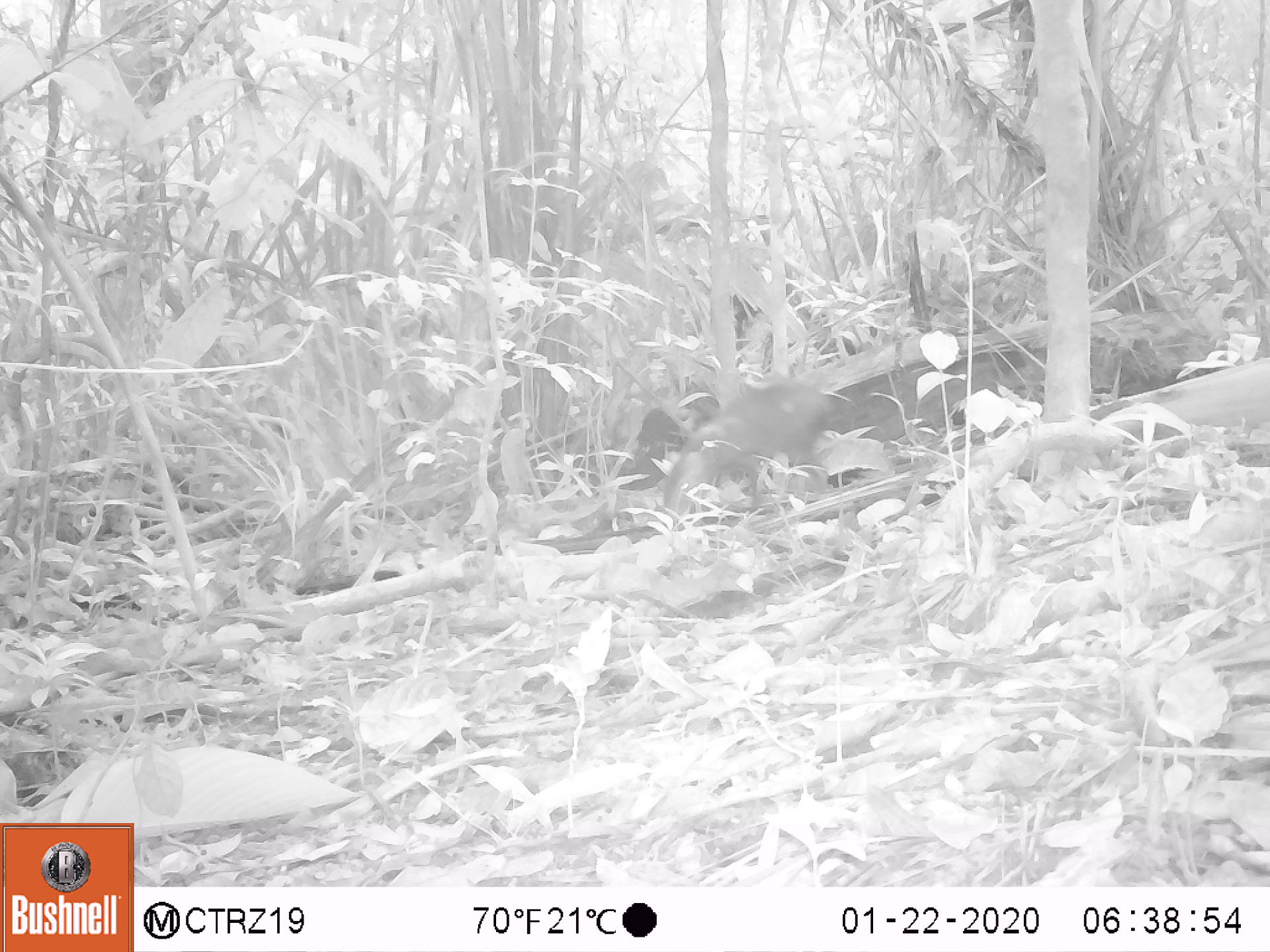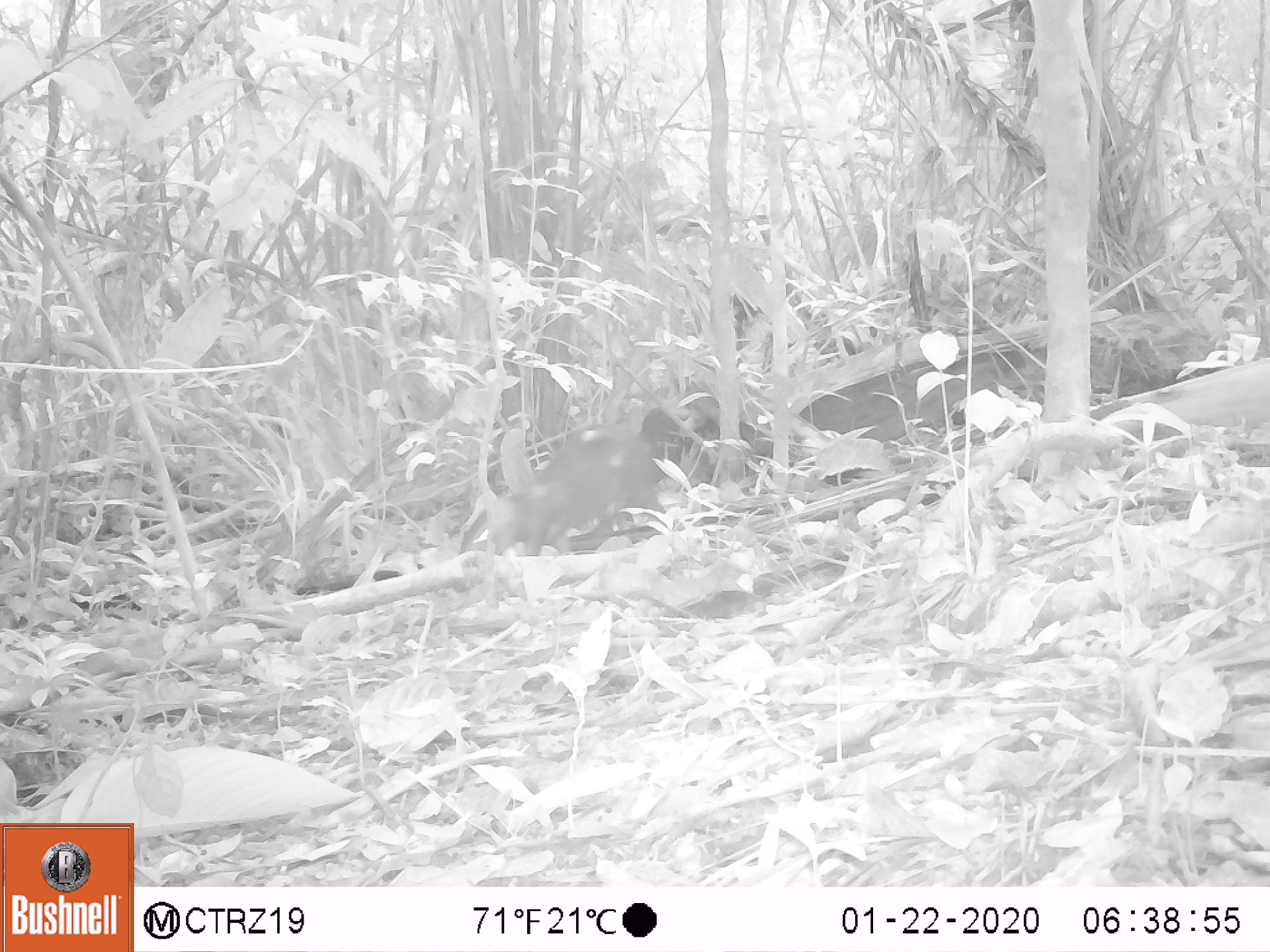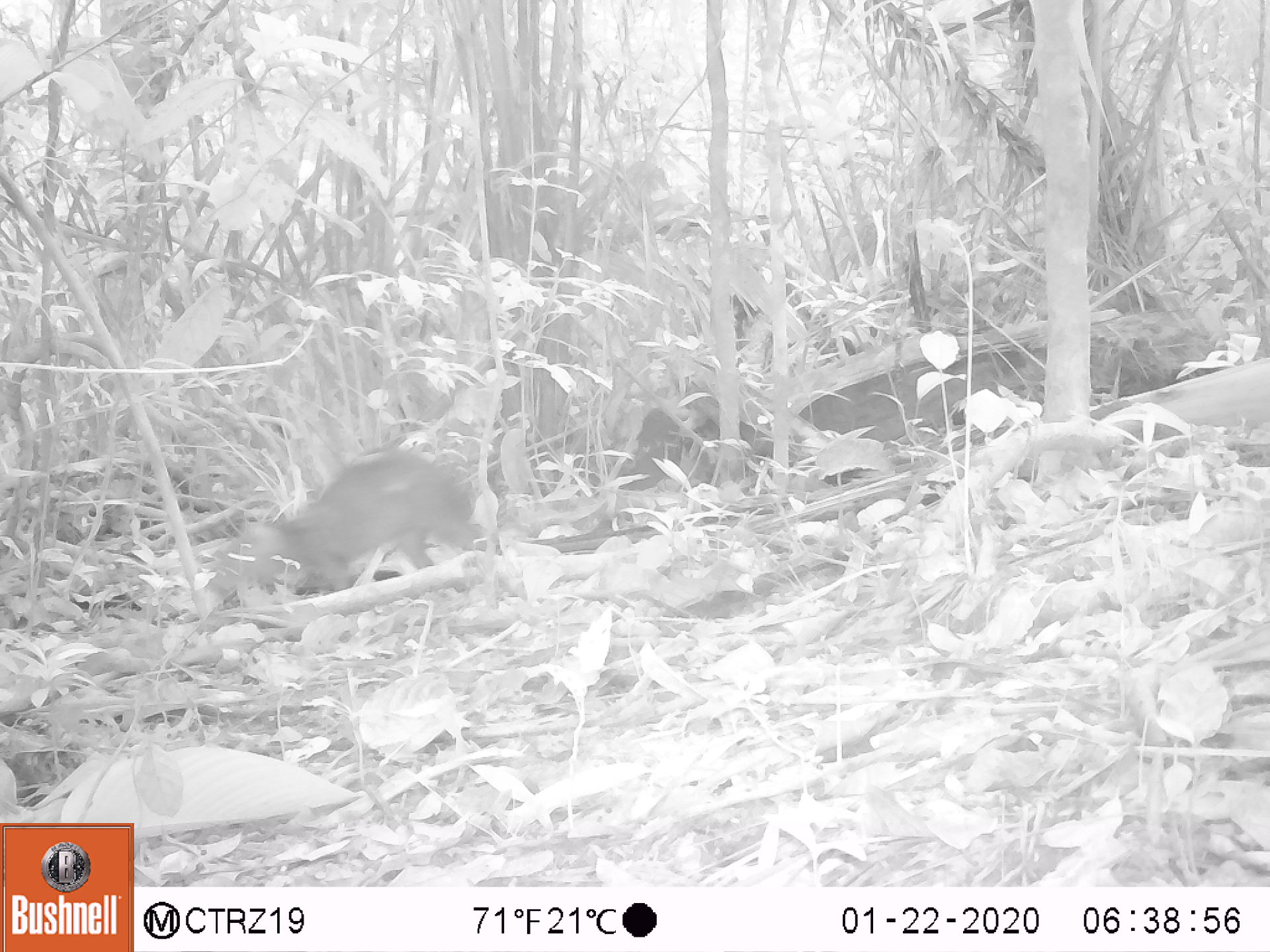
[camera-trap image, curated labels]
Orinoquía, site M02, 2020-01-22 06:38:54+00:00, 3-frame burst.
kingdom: Animalia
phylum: Chordata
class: Mammalia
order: Rodentia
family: Dasyproctidae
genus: Dasyprocta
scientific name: Dasyprocta fuliginosa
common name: black agouti